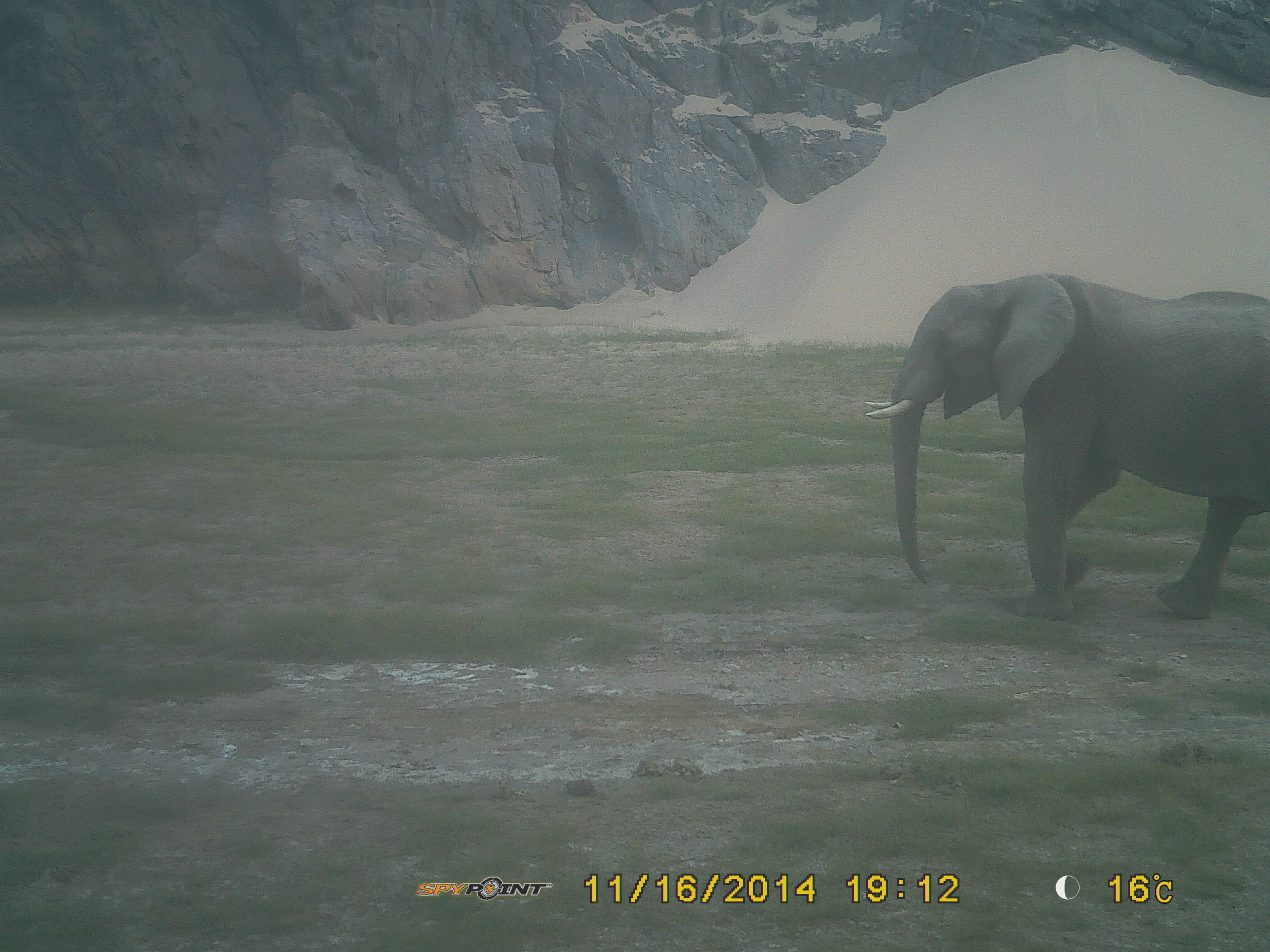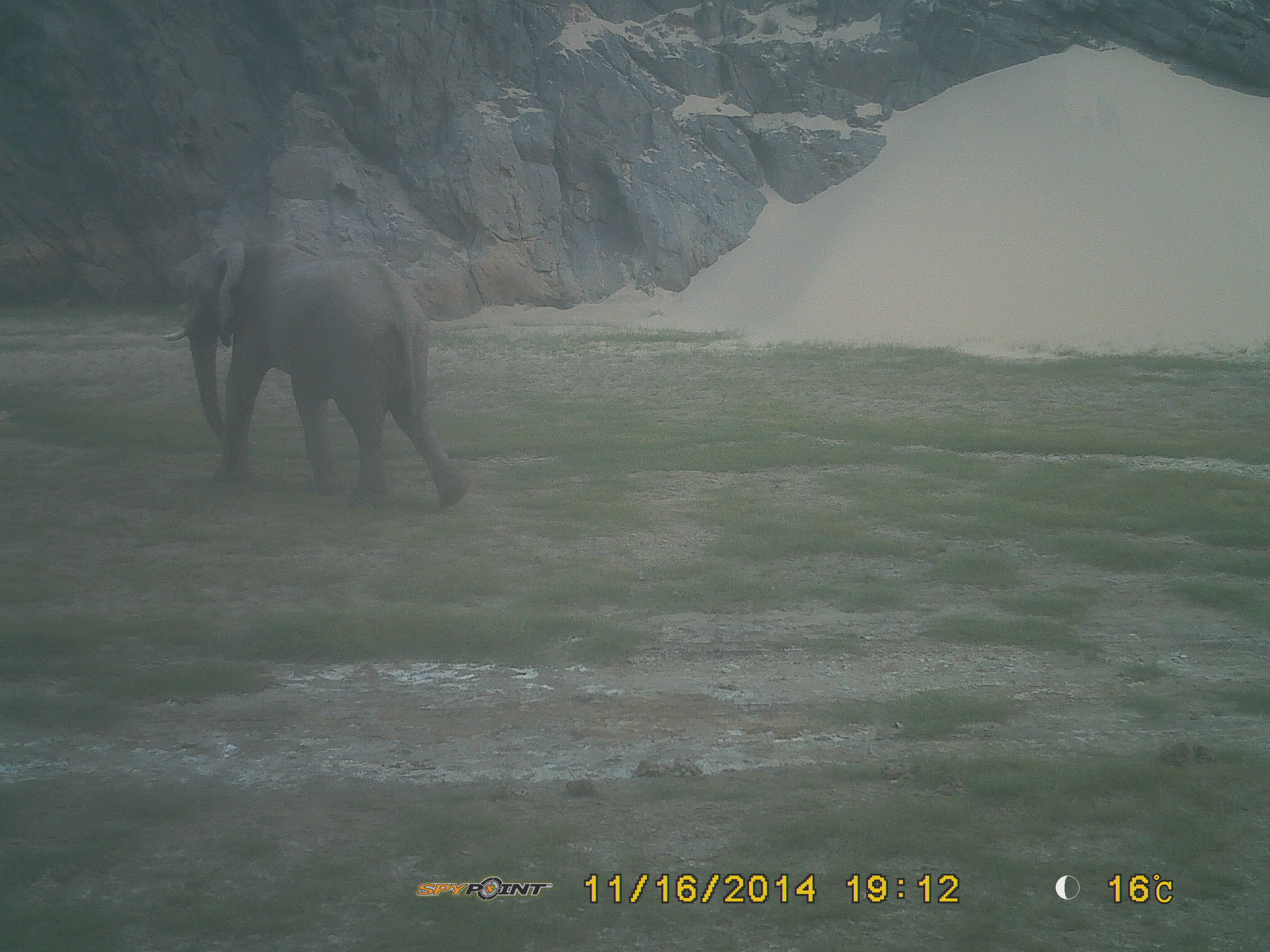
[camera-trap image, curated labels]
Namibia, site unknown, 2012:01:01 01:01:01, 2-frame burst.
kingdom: Animalia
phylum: Chordata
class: Mammalia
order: Proboscidea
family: Elephantidae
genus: Loxodonta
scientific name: Loxodonta africana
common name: african elephant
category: loxodanta africana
Loxodanta africana (african elephant) (Loxodonta africana).